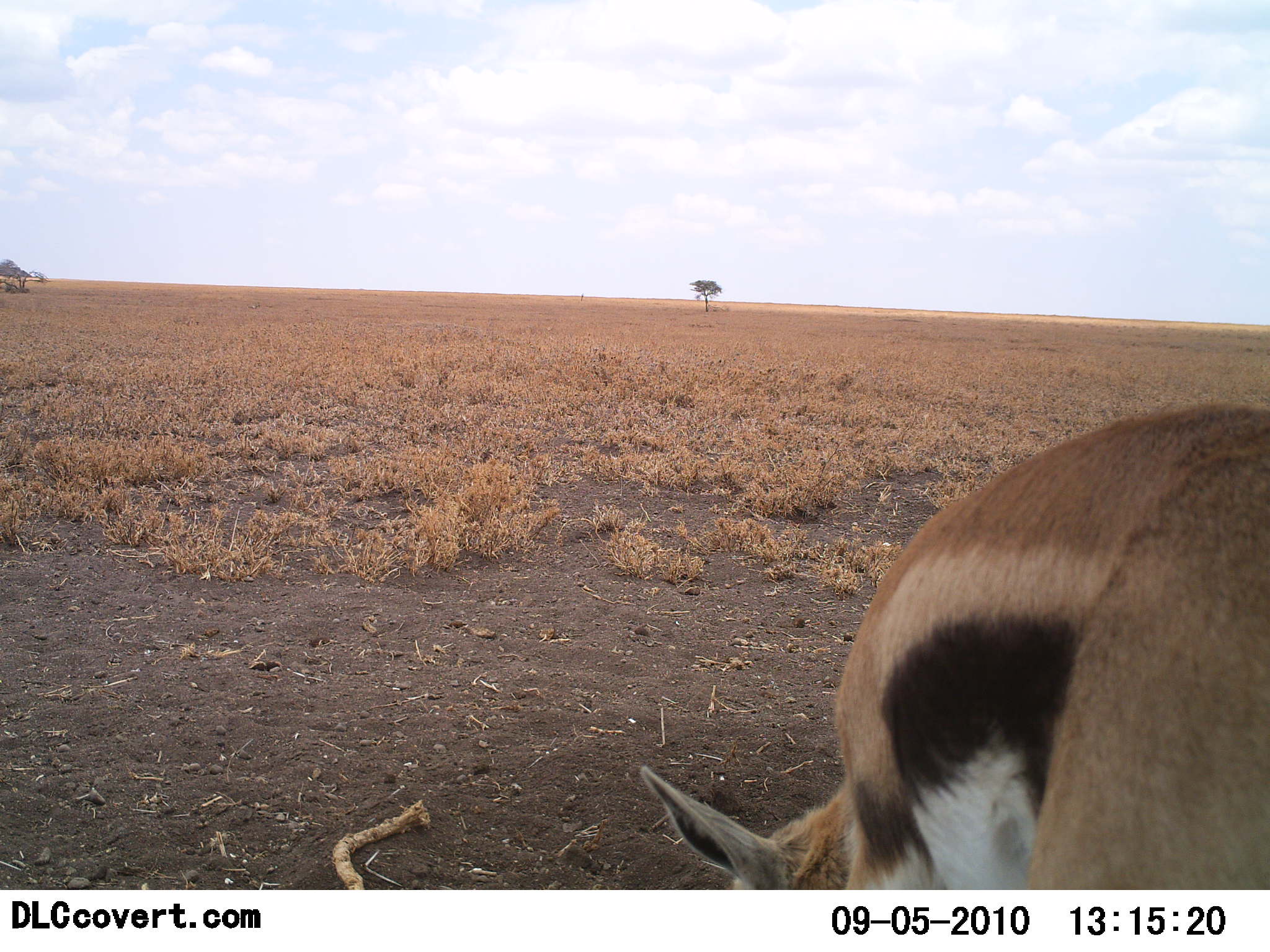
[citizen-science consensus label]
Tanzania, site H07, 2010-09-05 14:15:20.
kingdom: Animalia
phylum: Chordata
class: Mammalia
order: Artiodactyla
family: Bovidae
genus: Eudorcas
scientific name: Eudorcas thomsonii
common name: thomson's gazelle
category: gazellethomsons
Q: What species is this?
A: Gazellethomsons (thomson's gazelle) (Eudorcas thomsonii).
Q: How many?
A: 1.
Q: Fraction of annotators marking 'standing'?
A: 52%.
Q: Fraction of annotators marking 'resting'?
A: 5%.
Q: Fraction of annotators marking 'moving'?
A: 0%.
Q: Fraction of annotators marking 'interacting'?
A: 0%.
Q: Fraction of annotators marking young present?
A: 0%.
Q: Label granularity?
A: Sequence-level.